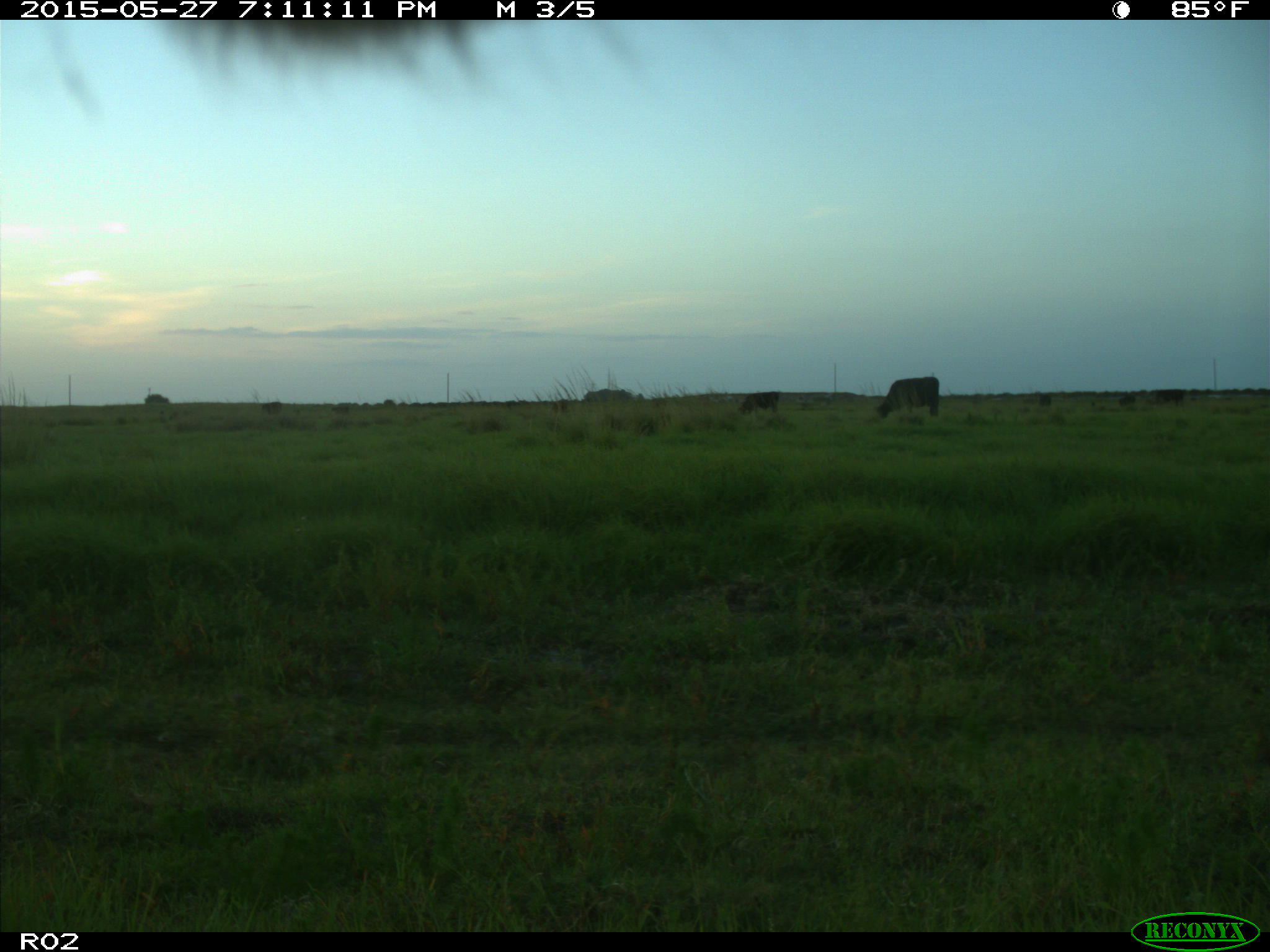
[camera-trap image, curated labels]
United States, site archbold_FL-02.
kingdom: Animalia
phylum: Chordata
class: Mammalia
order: Artiodactyla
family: Bovidae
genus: Bos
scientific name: Bos taurus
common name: domestic cow